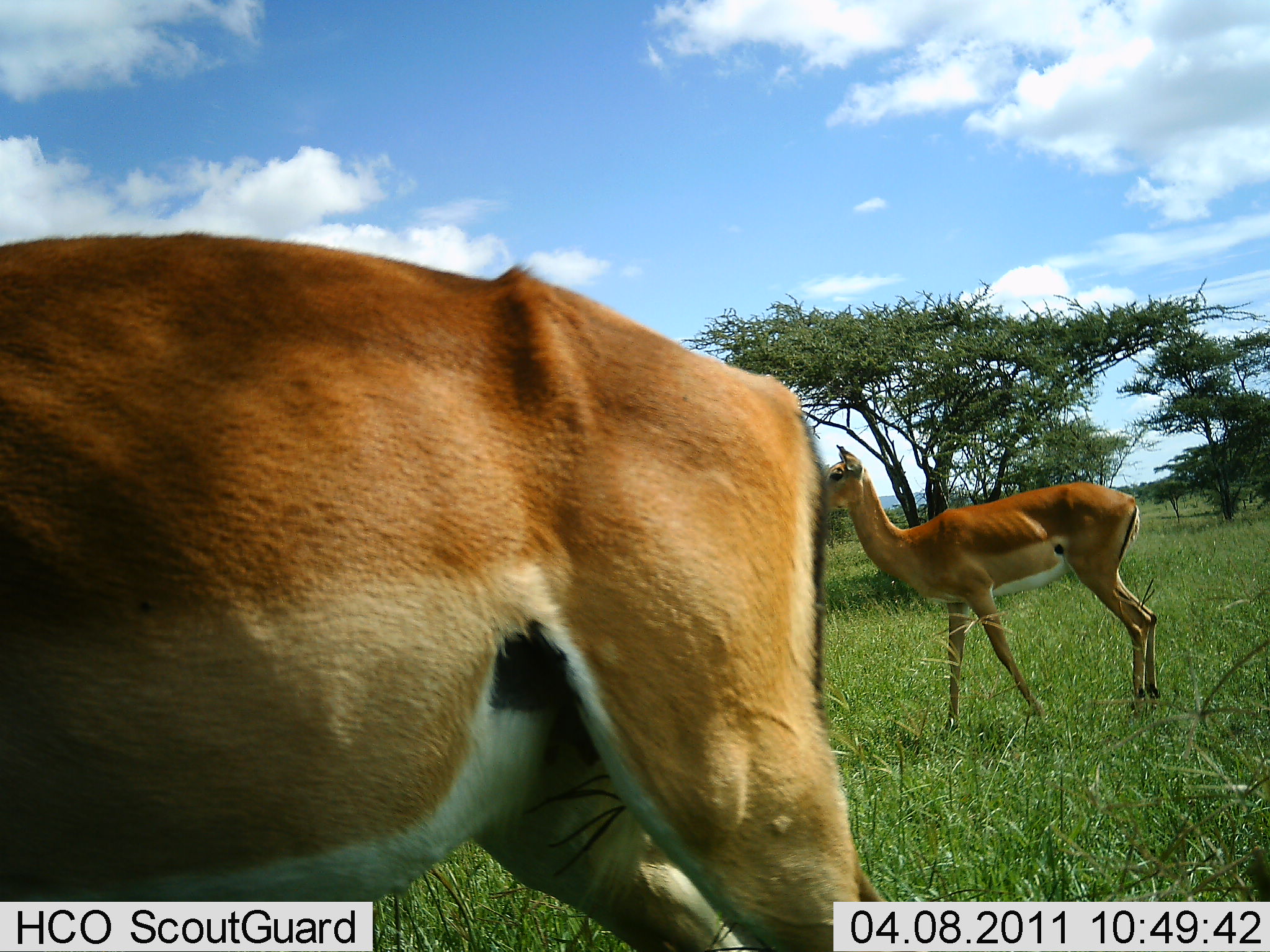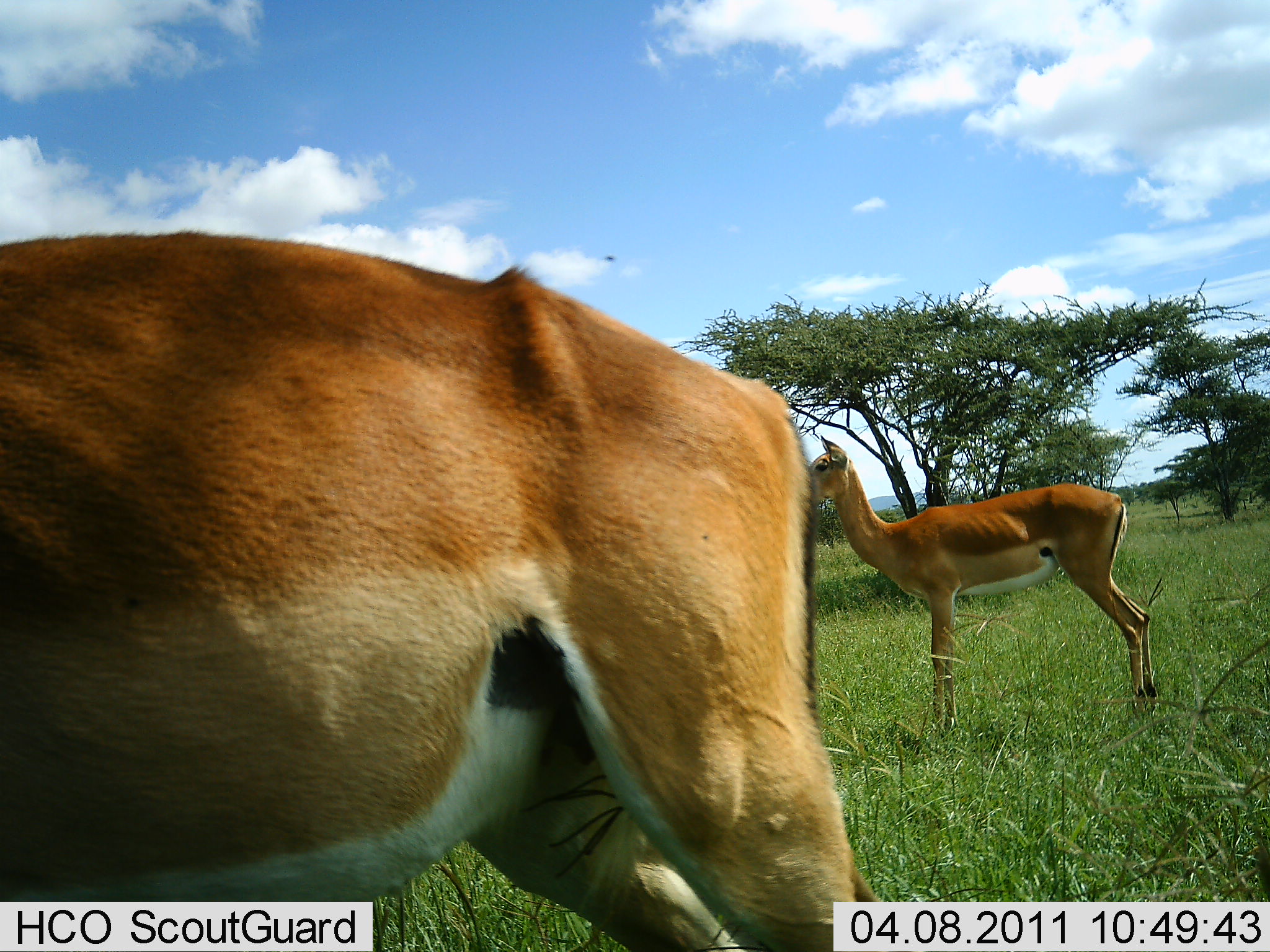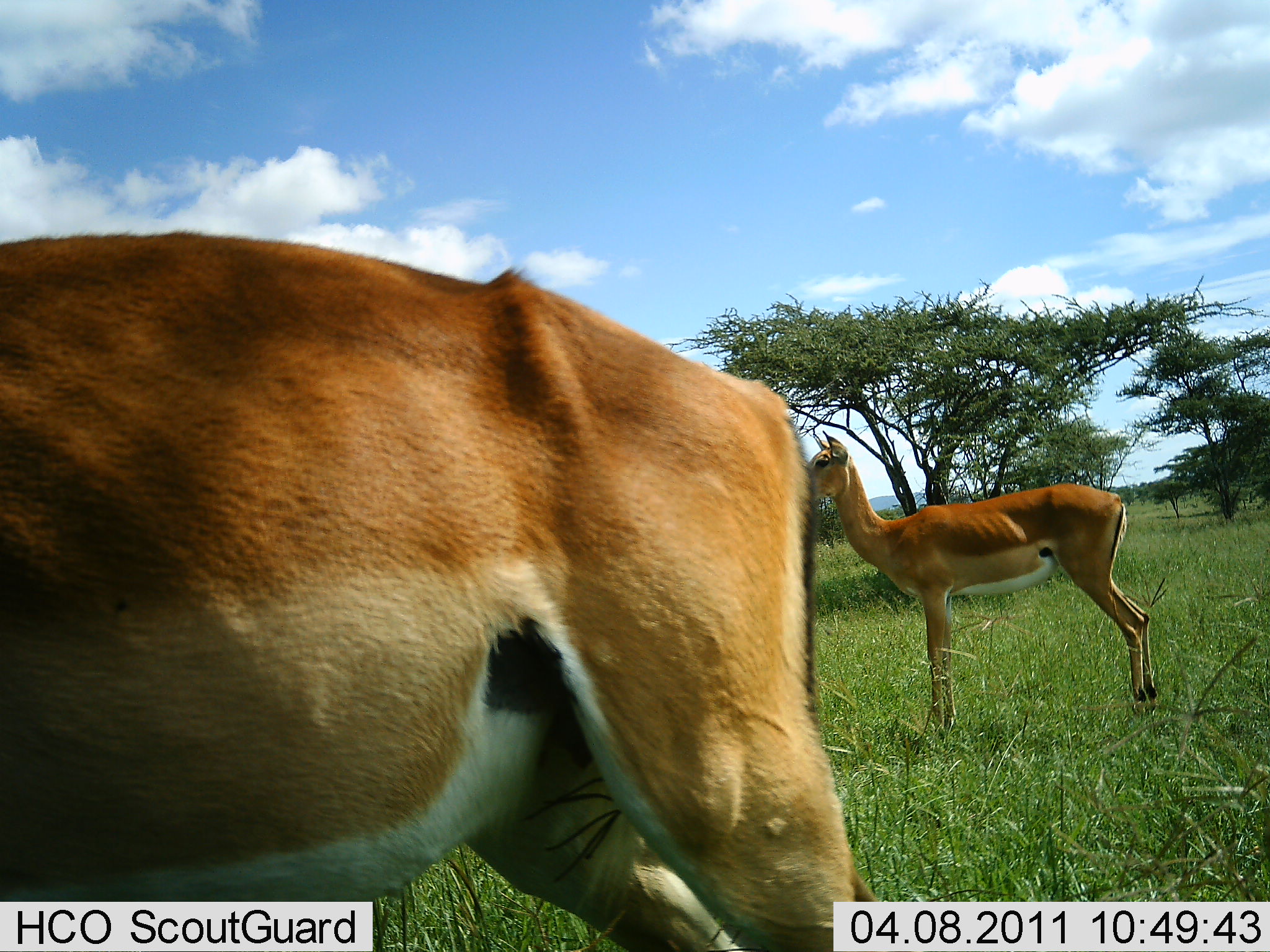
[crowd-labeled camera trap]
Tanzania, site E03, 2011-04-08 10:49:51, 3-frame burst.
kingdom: Animalia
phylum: Chordata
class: Mammalia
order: Artiodactyla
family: Bovidae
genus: Nanger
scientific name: Nanger granti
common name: grant's gazelle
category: gazellegrants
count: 2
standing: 82%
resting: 0%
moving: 18%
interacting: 0%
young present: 18%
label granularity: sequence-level